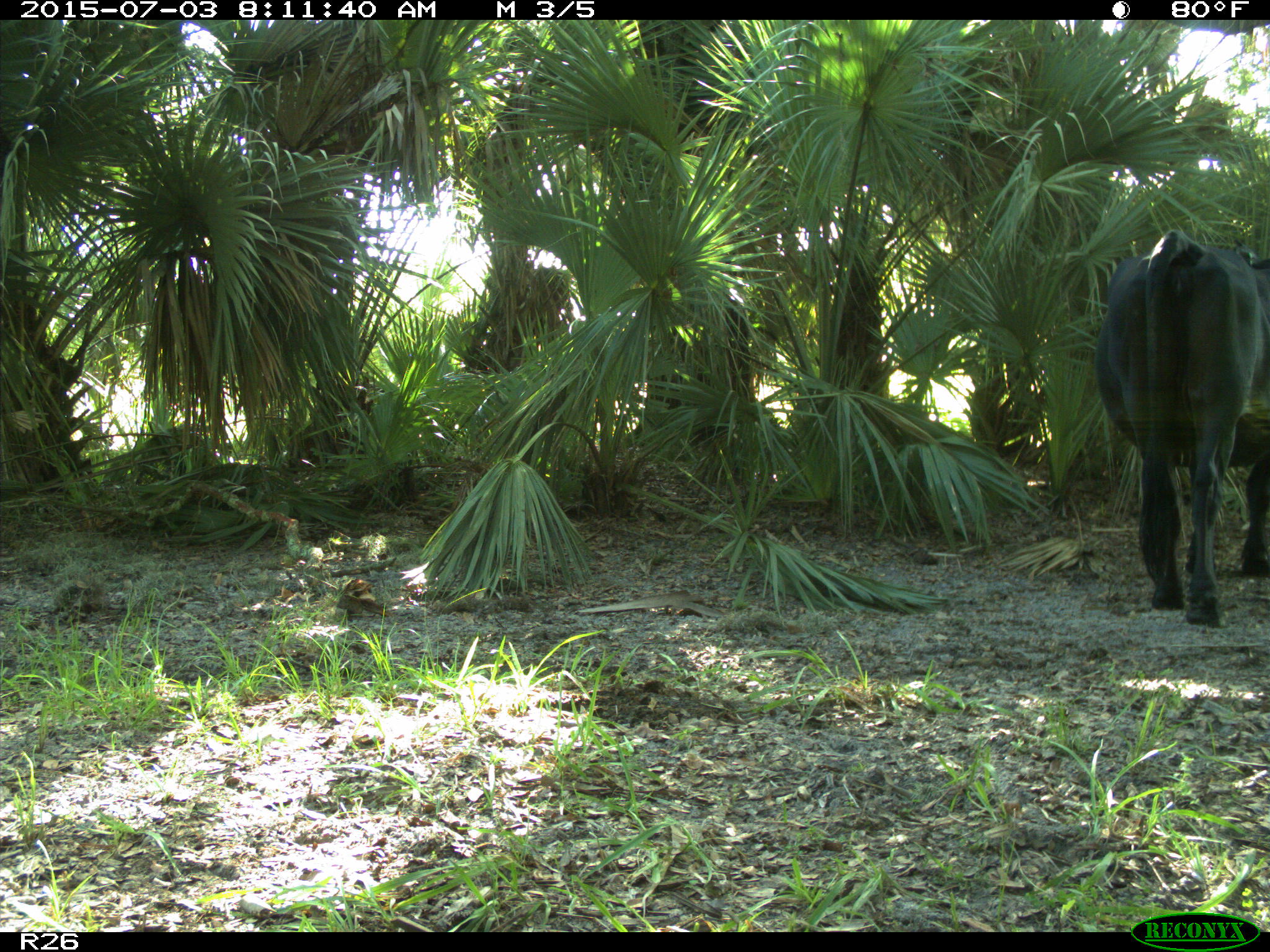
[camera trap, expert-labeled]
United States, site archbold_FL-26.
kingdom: Animalia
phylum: Chordata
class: Mammalia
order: Artiodactyla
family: Bovidae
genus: Bos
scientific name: Bos taurus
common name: domestic cow